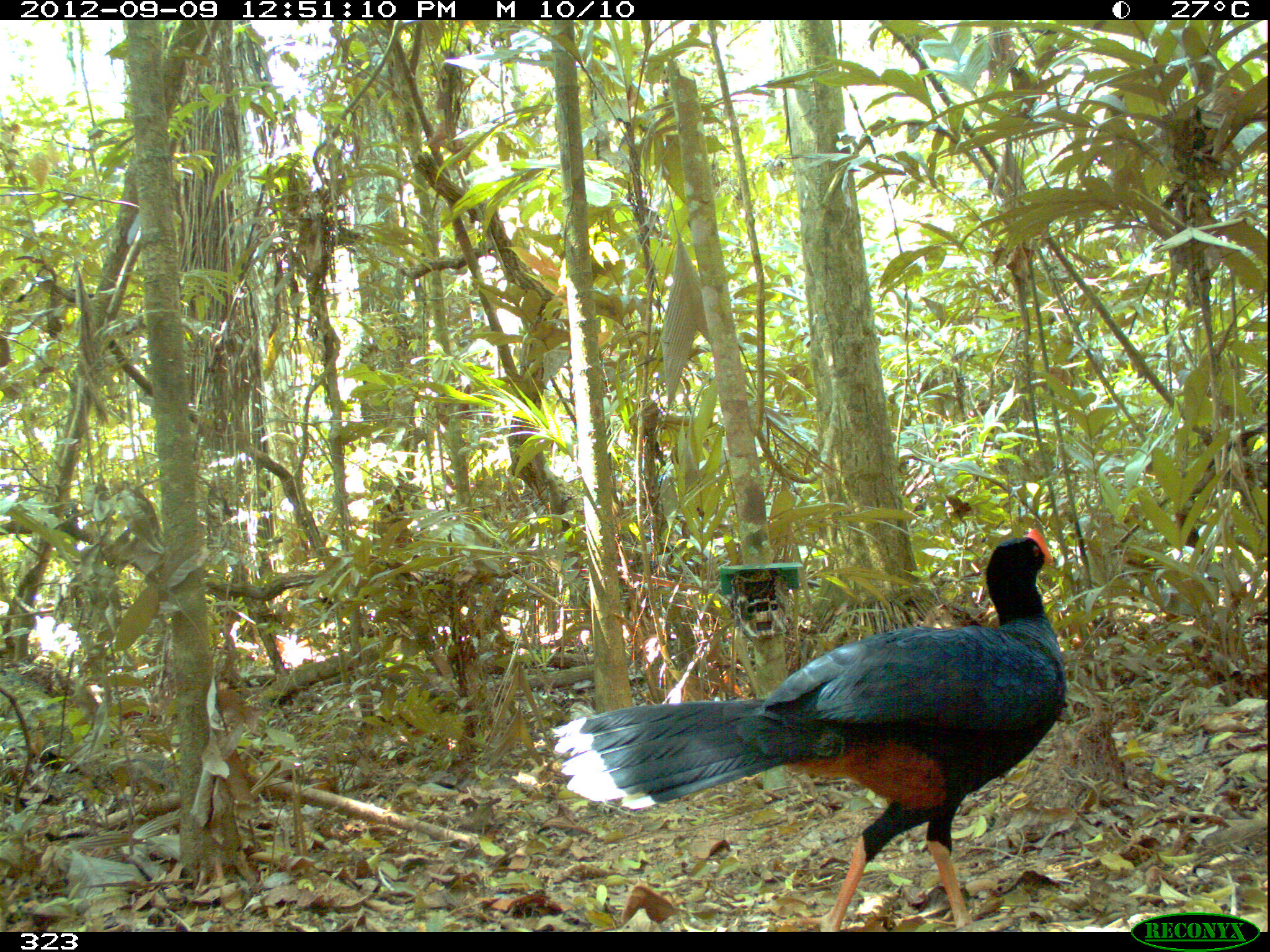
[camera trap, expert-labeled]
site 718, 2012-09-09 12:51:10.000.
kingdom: Animalia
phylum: Chordata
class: Aves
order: Galliformes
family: Cracidae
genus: Mitu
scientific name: Mitu tuberosum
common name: razor-billed curassow